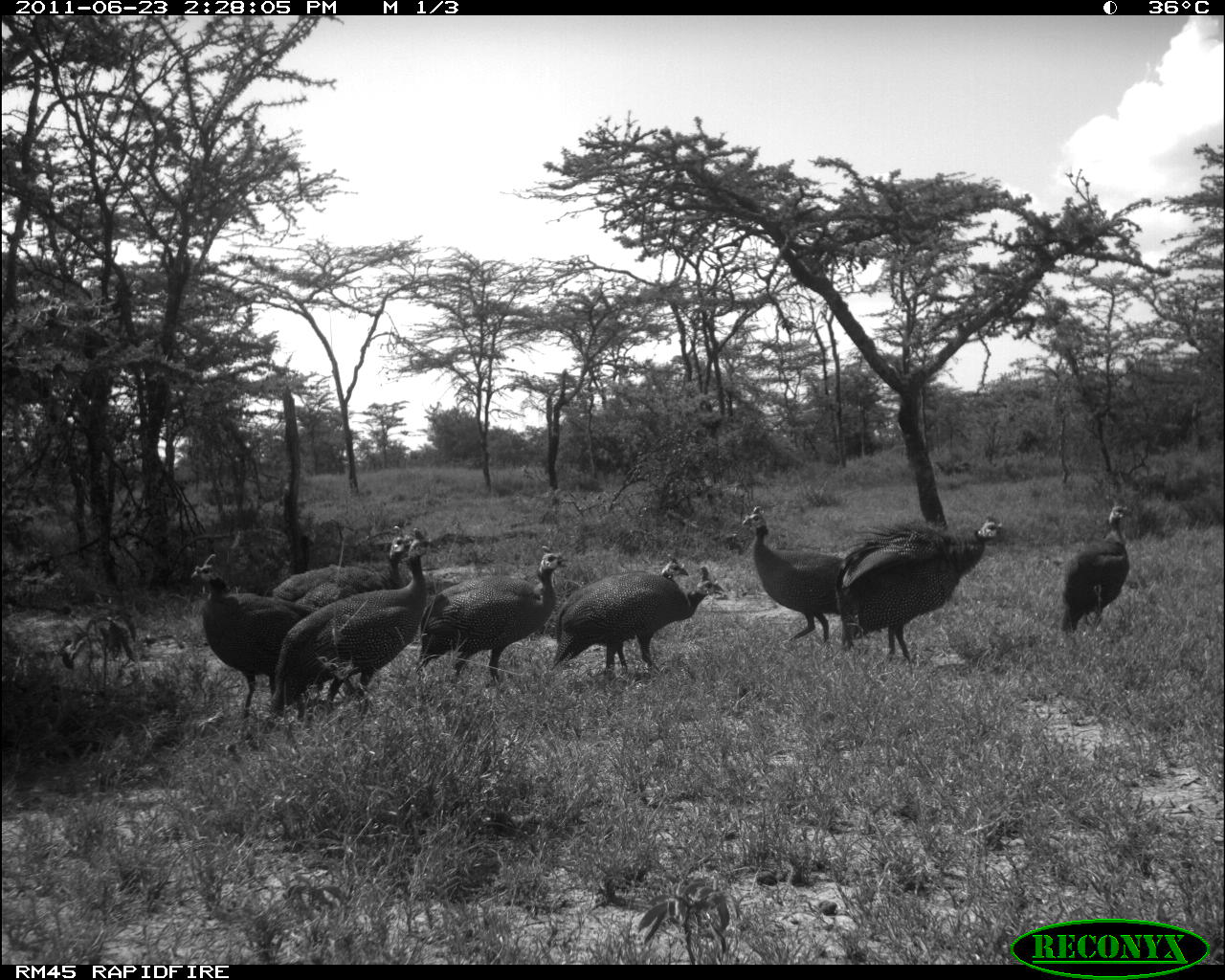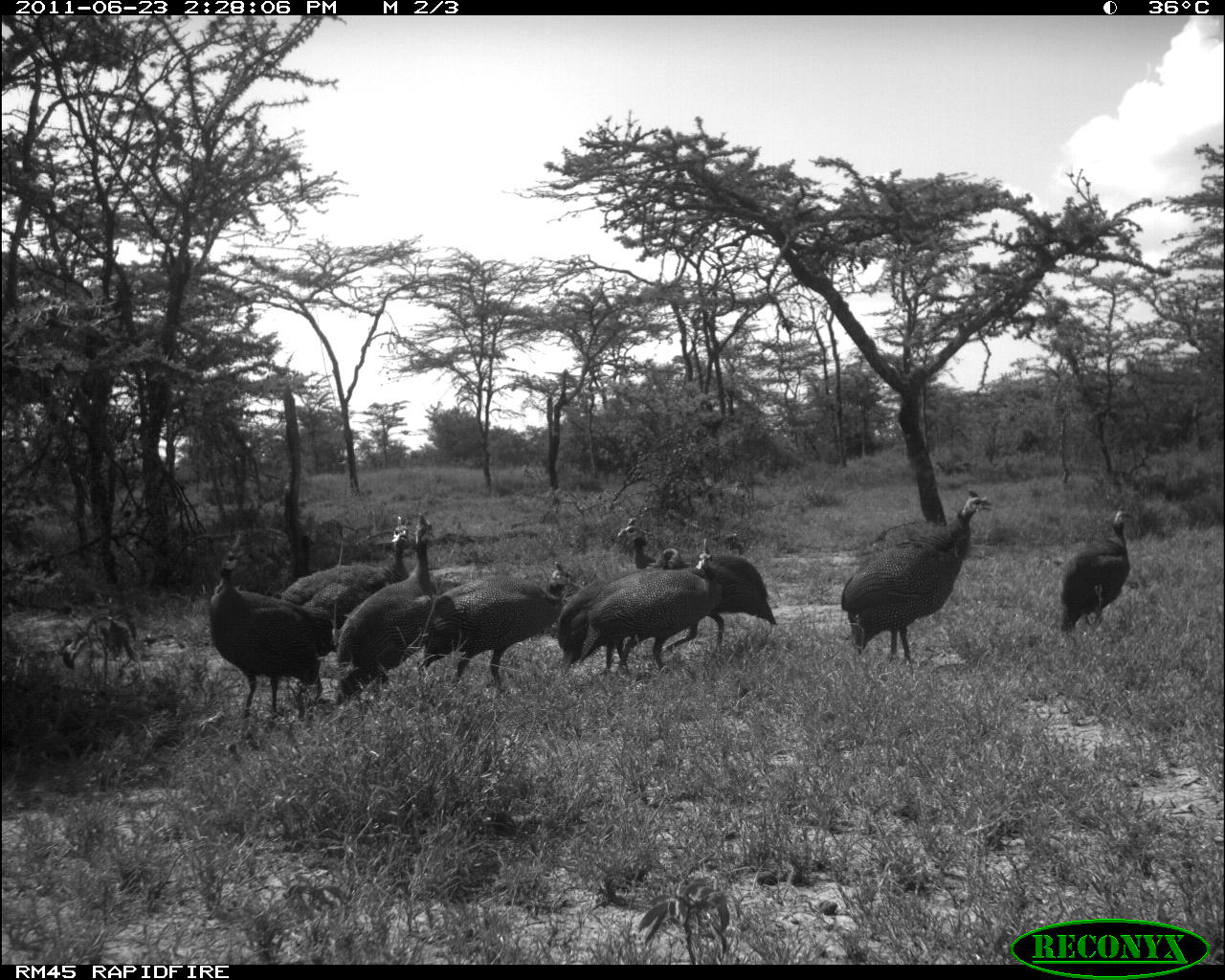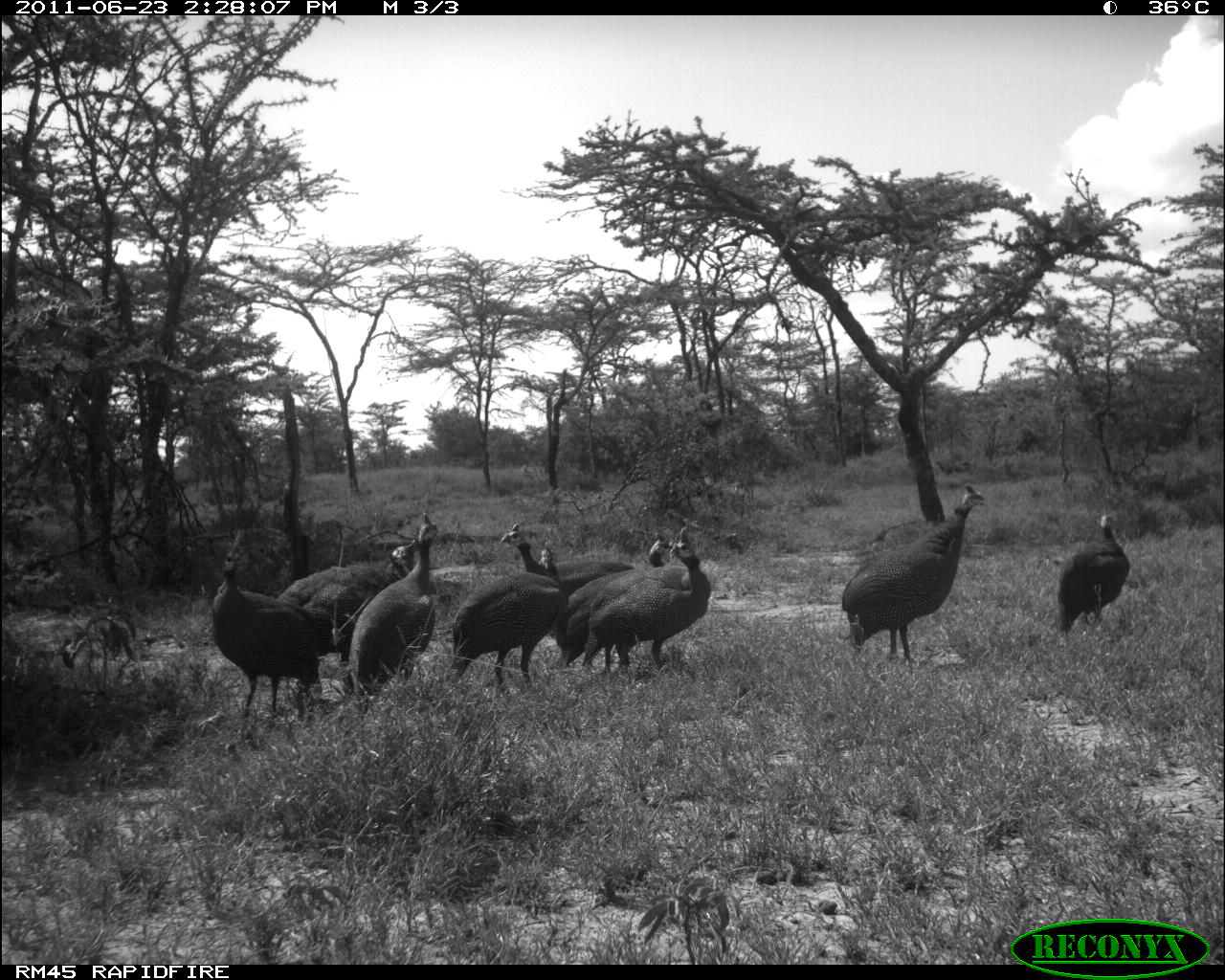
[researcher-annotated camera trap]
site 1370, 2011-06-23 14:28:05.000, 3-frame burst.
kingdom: Animalia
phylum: Chordata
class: Aves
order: Galliformes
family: Numididae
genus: Numida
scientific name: Numida meleagris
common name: helmeted guineafowl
Numida meleagris (helmeted guineafowl), count 9.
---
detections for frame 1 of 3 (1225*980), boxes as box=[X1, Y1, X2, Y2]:
numida meleagris: box=[265, 529, 442, 707]; box=[274, 522, 419, 702]; box=[835, 516, 1004, 663]; box=[188, 555, 331, 724]; box=[423, 549, 567, 688]; box=[741, 505, 884, 643]; box=[551, 565, 724, 674]; box=[583, 554, 687, 676]; box=[1060, 504, 1132, 639]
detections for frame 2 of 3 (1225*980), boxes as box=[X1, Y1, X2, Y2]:
numida meleagris: box=[837, 490, 995, 669]; box=[615, 518, 778, 659]; box=[209, 548, 332, 722]; box=[335, 511, 437, 706]; box=[424, 560, 576, 690]; box=[276, 514, 413, 658]; box=[591, 535, 725, 673]; box=[554, 546, 685, 673]; box=[1051, 505, 1151, 636]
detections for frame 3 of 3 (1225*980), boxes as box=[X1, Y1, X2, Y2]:
numida meleagris: box=[843, 481, 987, 660]; box=[208, 552, 331, 728]; box=[580, 524, 711, 680]; box=[348, 518, 438, 724]; box=[449, 546, 564, 693]; box=[559, 533, 674, 668]; box=[273, 539, 415, 648]; box=[1054, 513, 1132, 638]; box=[498, 522, 634, 593]